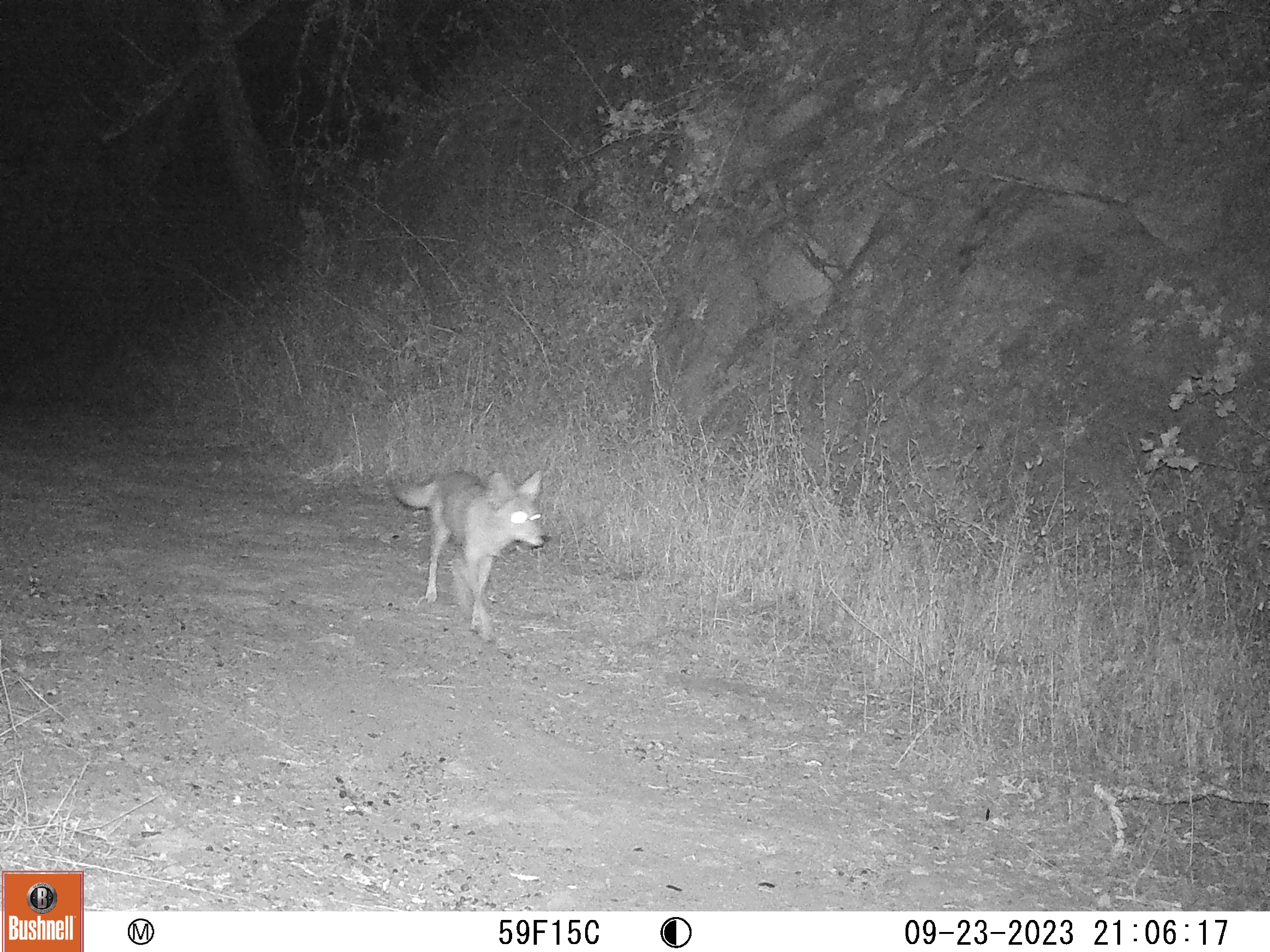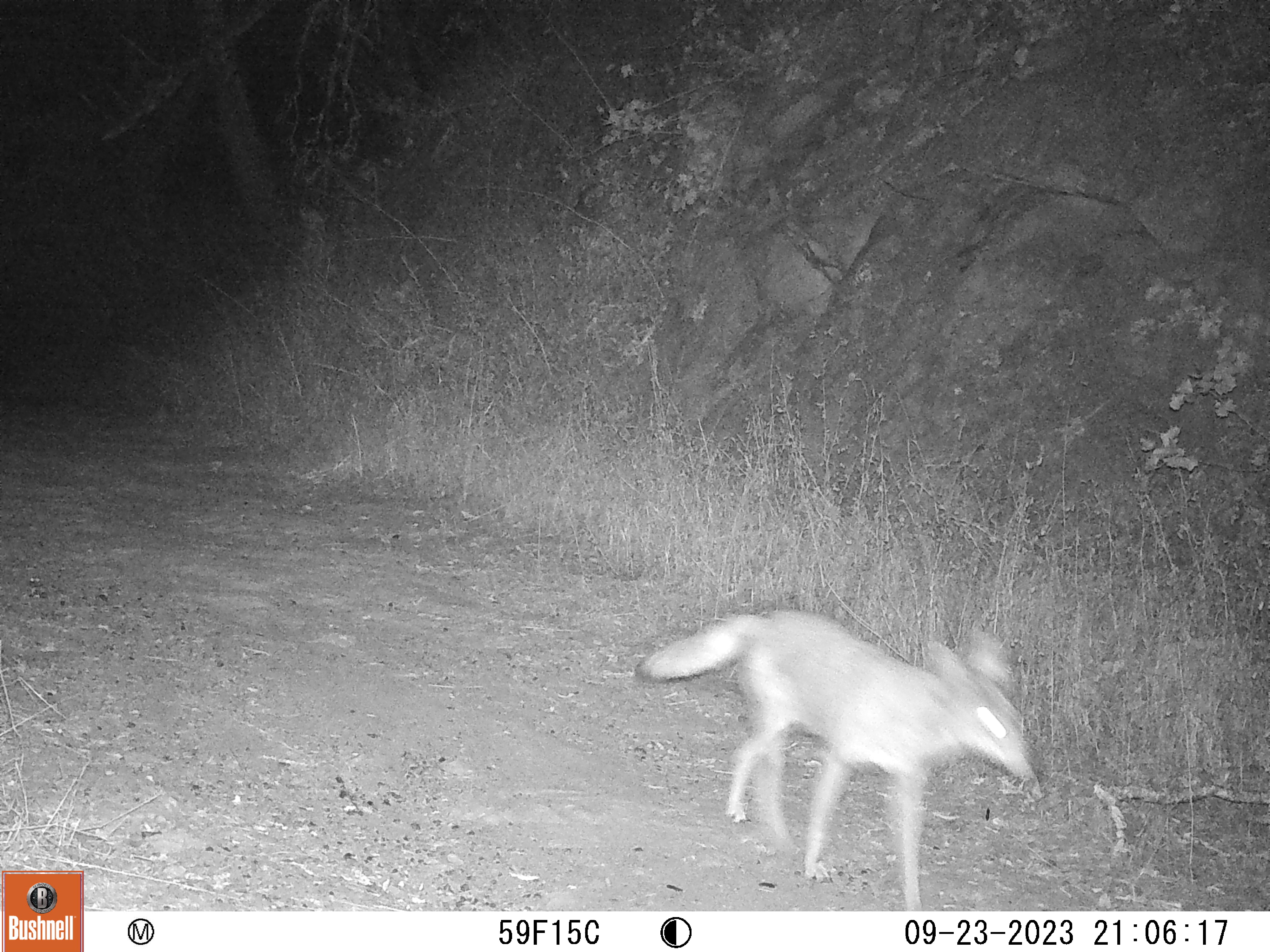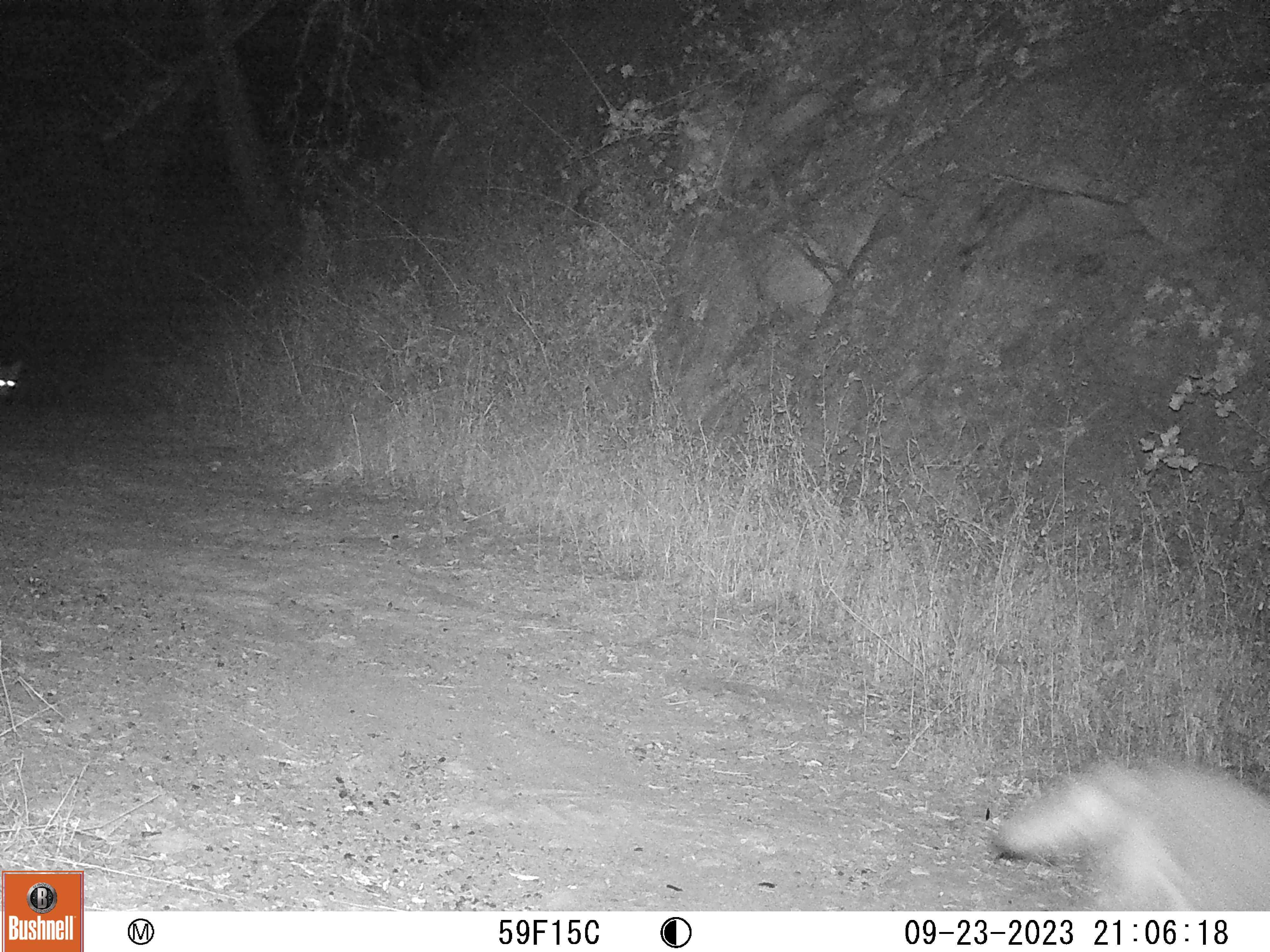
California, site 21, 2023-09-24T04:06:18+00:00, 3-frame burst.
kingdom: Animalia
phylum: Chordata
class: Mammalia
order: Carnivora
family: Canidae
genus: Canis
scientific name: Canis latrans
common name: coyote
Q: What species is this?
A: Coyote (Canis latrans).